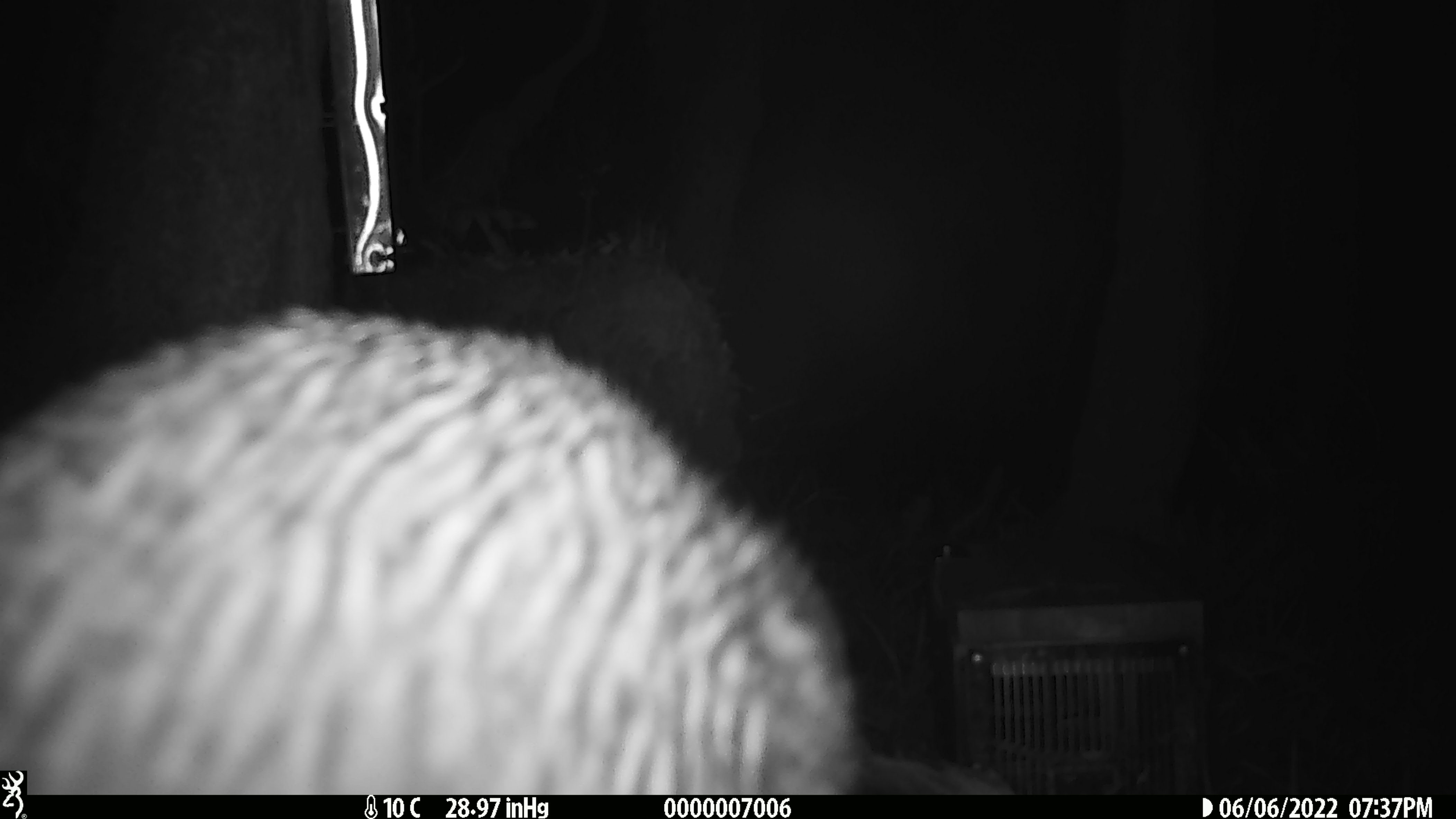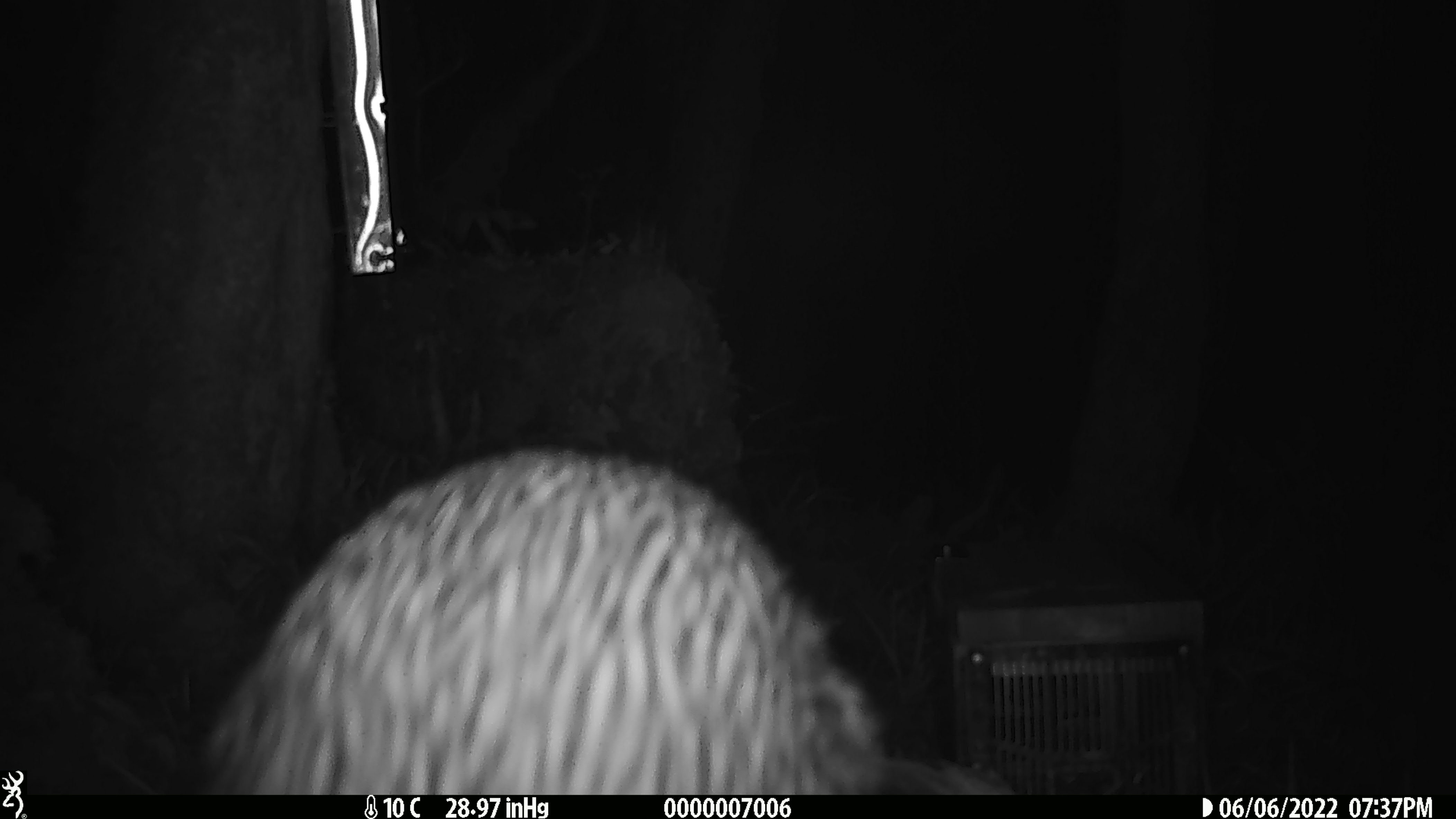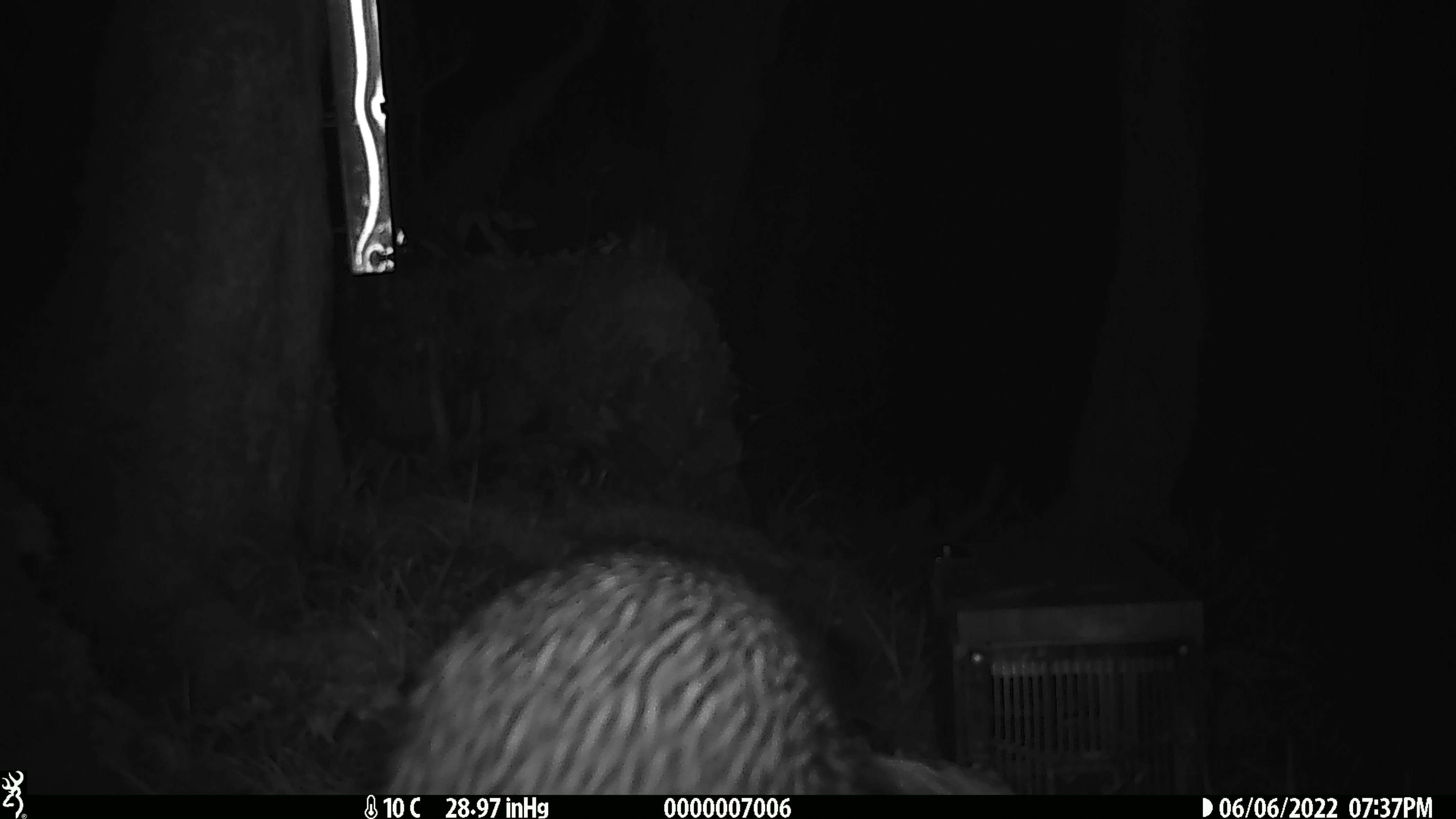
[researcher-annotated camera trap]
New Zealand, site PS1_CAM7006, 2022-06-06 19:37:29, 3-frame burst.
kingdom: Animalia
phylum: Chordata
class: Aves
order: Apterygiformes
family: Apterygidae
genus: Apteryx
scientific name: Apteryx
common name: kiwi